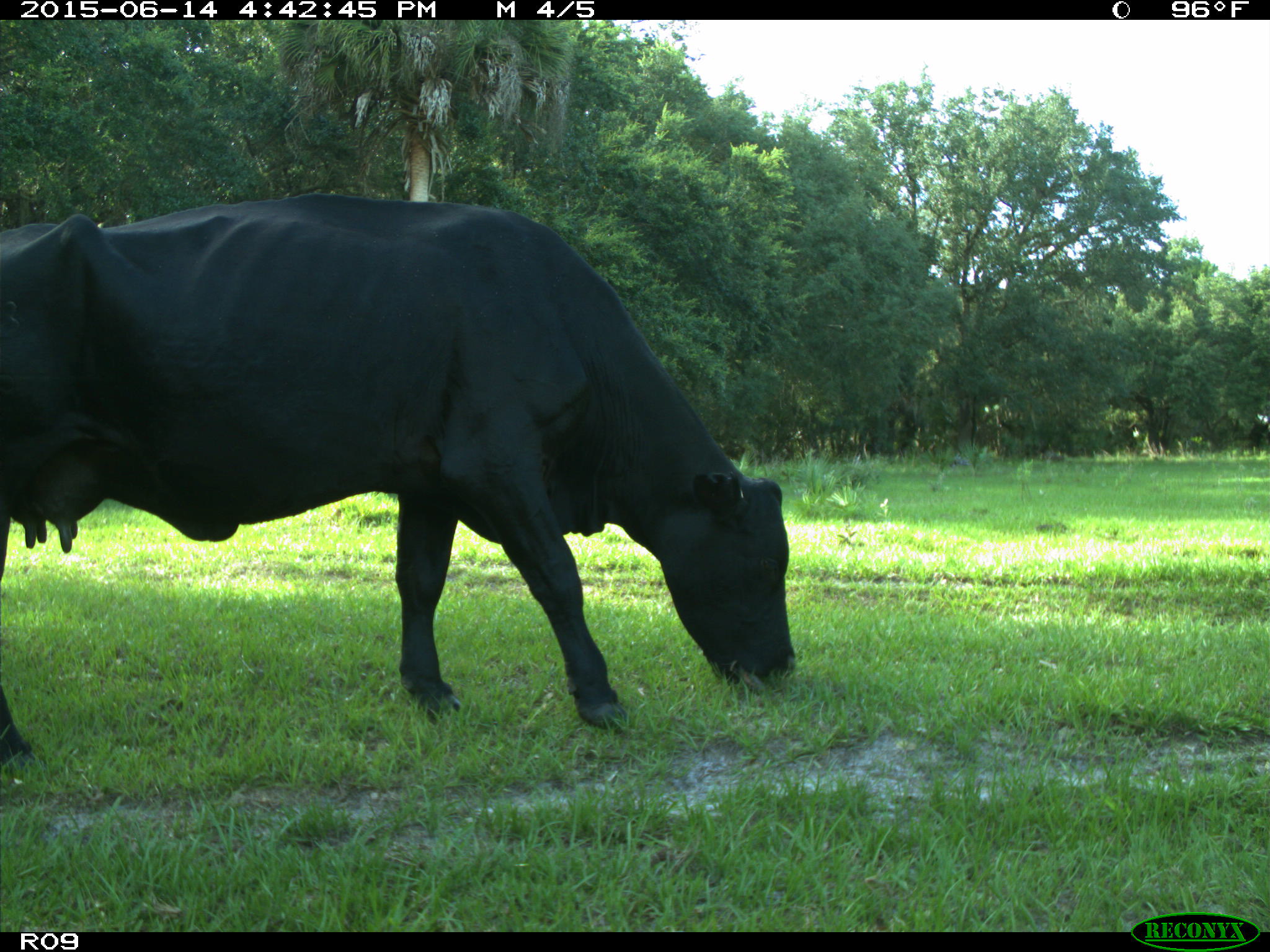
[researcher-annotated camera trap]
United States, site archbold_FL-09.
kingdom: Animalia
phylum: Chordata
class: Mammalia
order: Artiodactyla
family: Bovidae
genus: Bos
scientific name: Bos taurus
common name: domestic cow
Bos taurus (domestic cow).